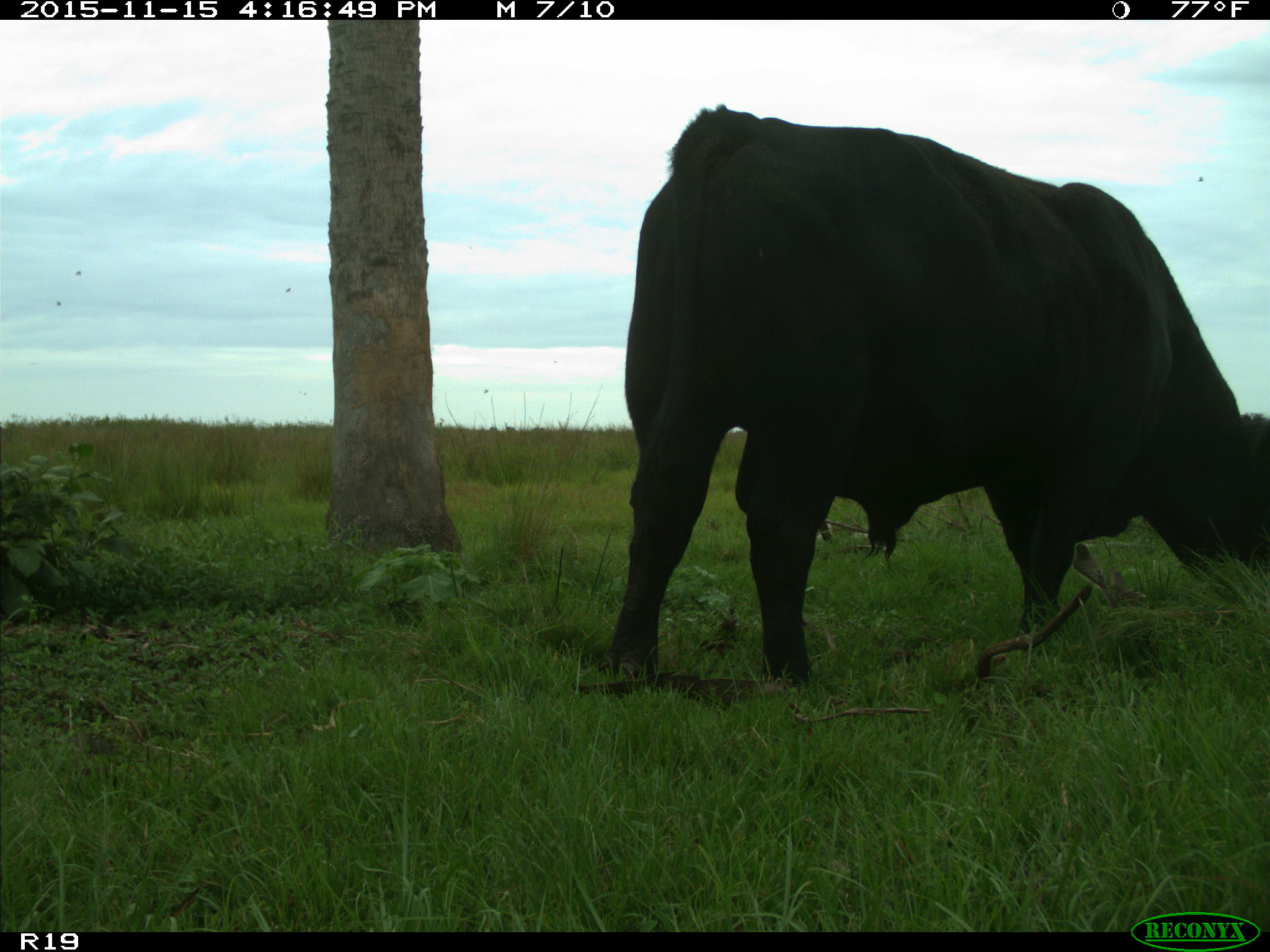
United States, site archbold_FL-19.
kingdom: Animalia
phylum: Chordata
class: Mammalia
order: Artiodactyla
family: Bovidae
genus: Bos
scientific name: Bos taurus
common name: domestic cow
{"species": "Bos taurus (domestic cow)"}